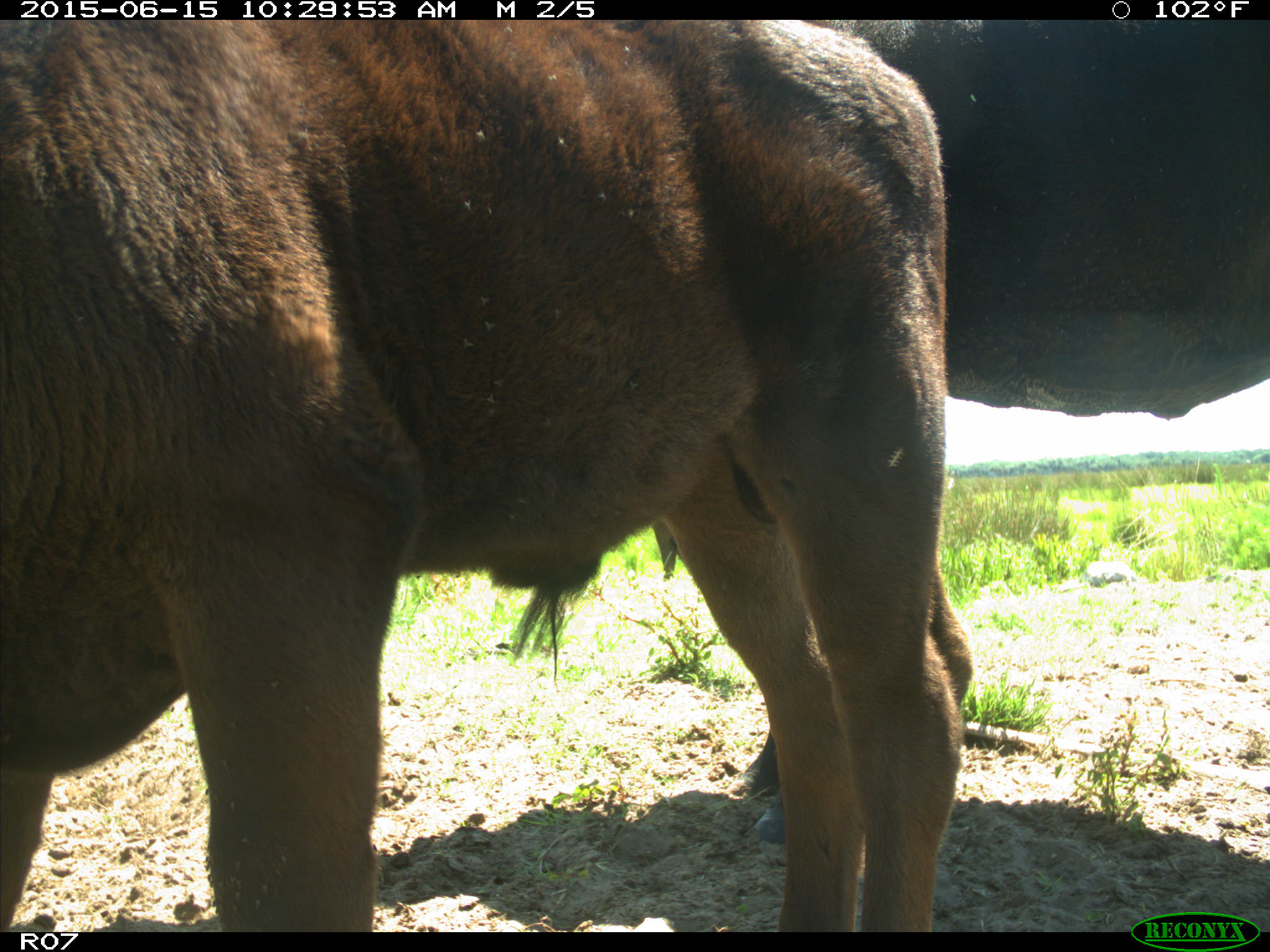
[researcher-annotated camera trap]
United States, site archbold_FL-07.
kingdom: Animalia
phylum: Chordata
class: Mammalia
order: Artiodactyla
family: Bovidae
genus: Bos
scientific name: Bos taurus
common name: domestic cow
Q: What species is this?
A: Bos taurus (domestic cow).